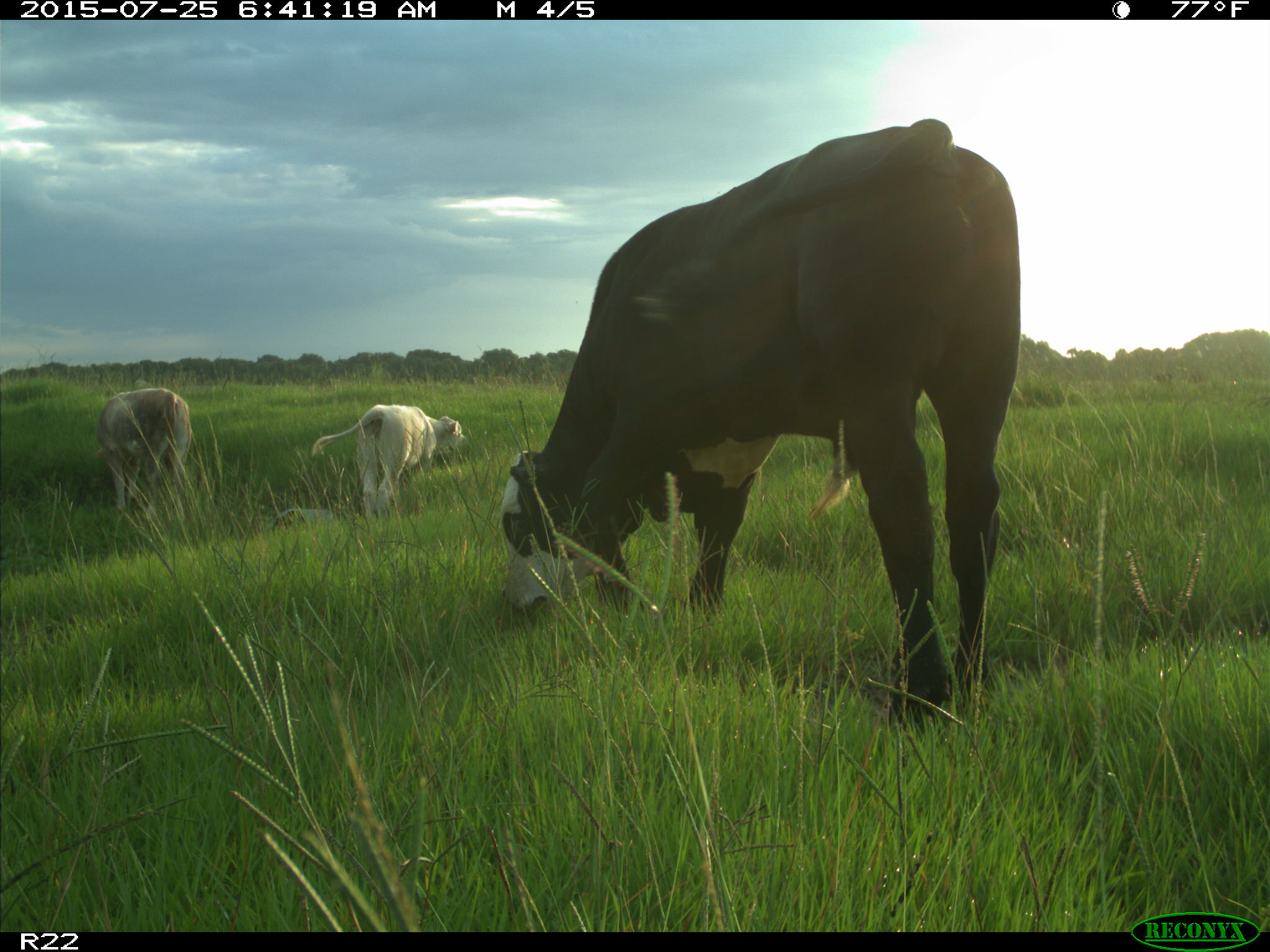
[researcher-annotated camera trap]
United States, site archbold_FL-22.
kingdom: Animalia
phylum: Chordata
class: Mammalia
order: Artiodactyla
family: Bovidae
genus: Bos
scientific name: Bos taurus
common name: domestic cow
Bos taurus (domestic cow).